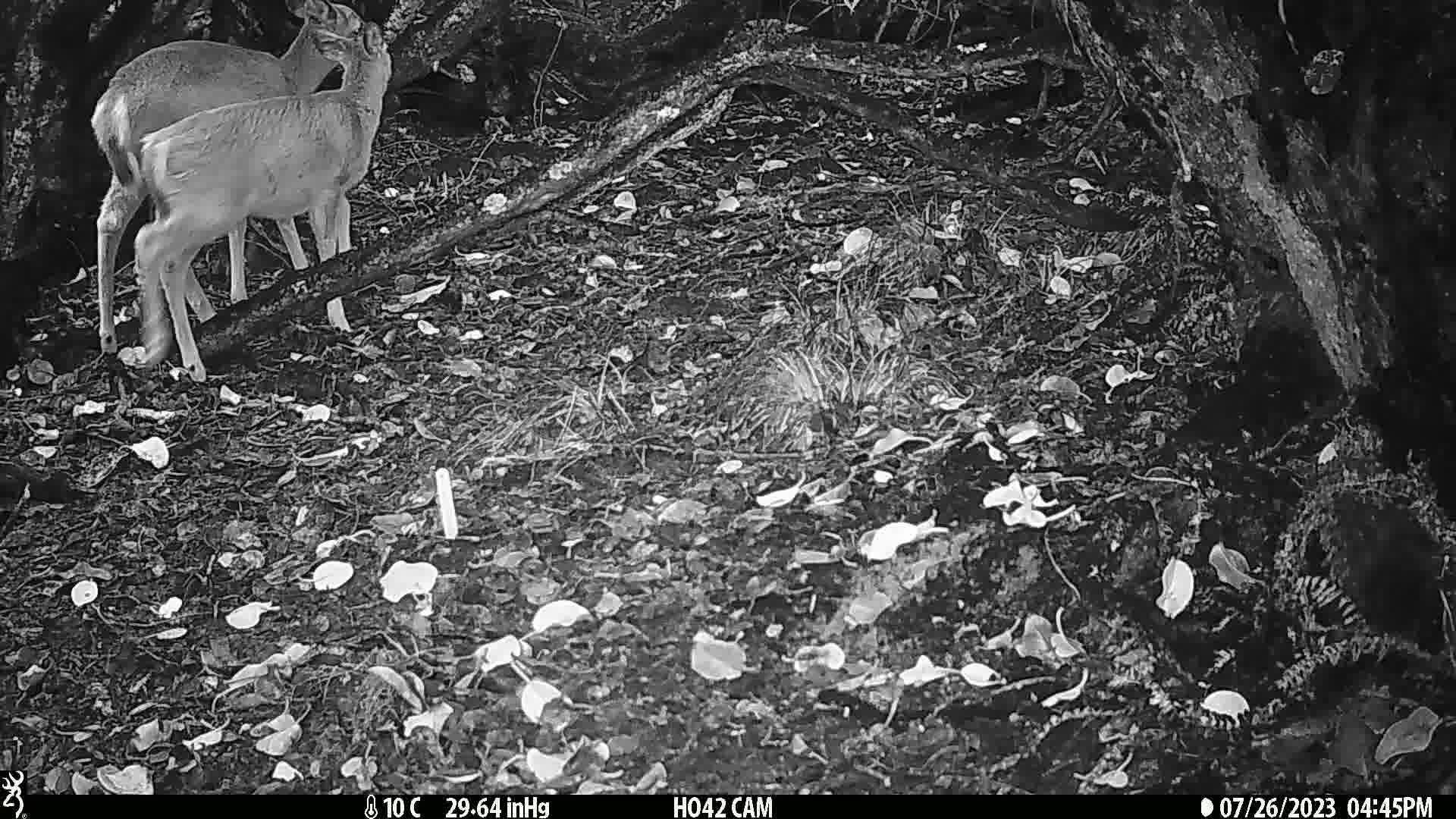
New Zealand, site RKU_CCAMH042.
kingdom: Animalia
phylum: Chordata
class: Mammalia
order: Artiodactyla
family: Cervidae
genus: Odocoileus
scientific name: Odocoileus virginianus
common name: white-tailed deer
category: white tailed deer